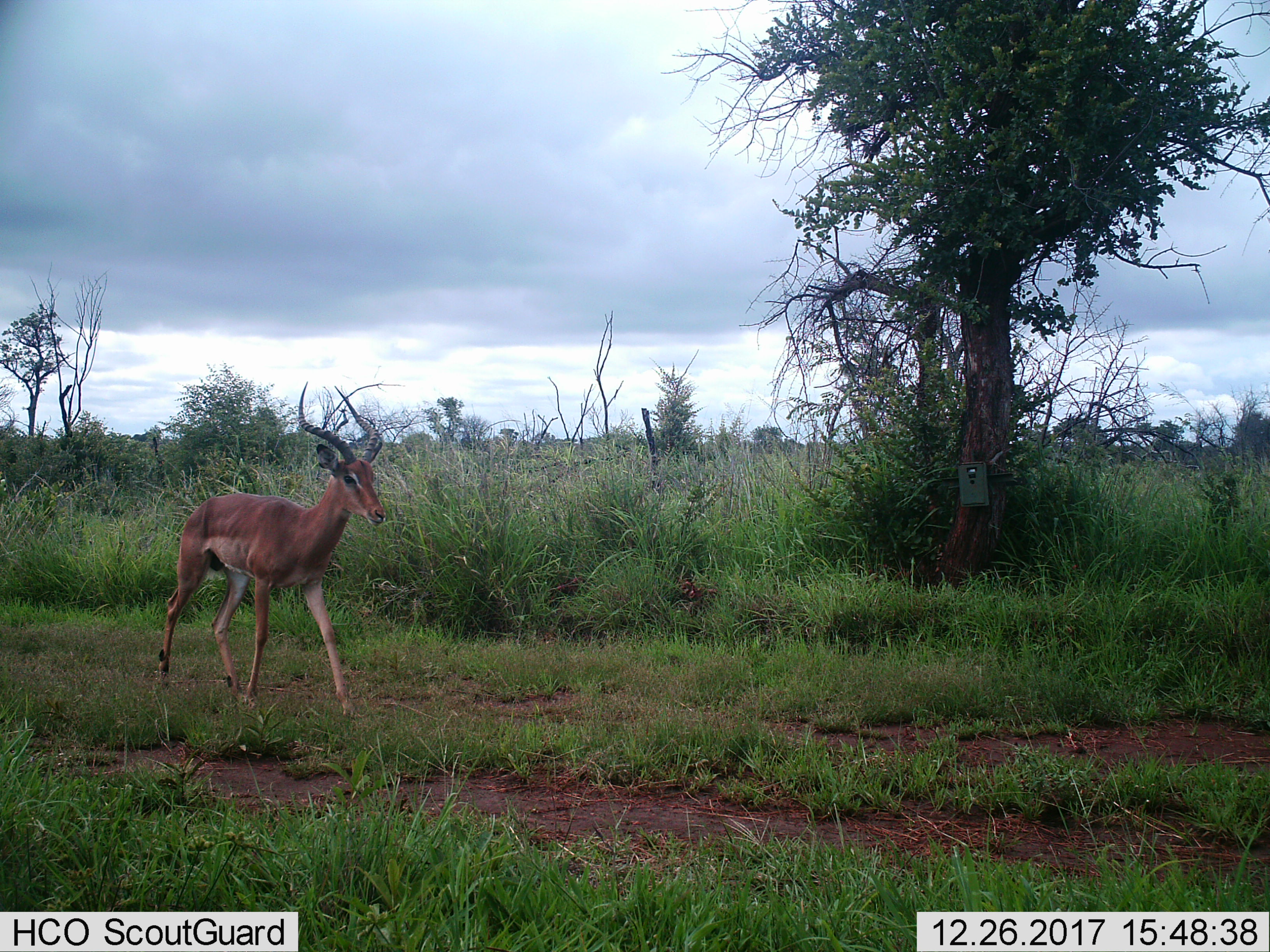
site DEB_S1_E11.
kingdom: Animalia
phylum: Chordata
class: Mammalia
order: Artiodactyla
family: Bovidae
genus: Aepyceros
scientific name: Aepyceros melampus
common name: impala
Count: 1.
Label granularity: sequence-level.